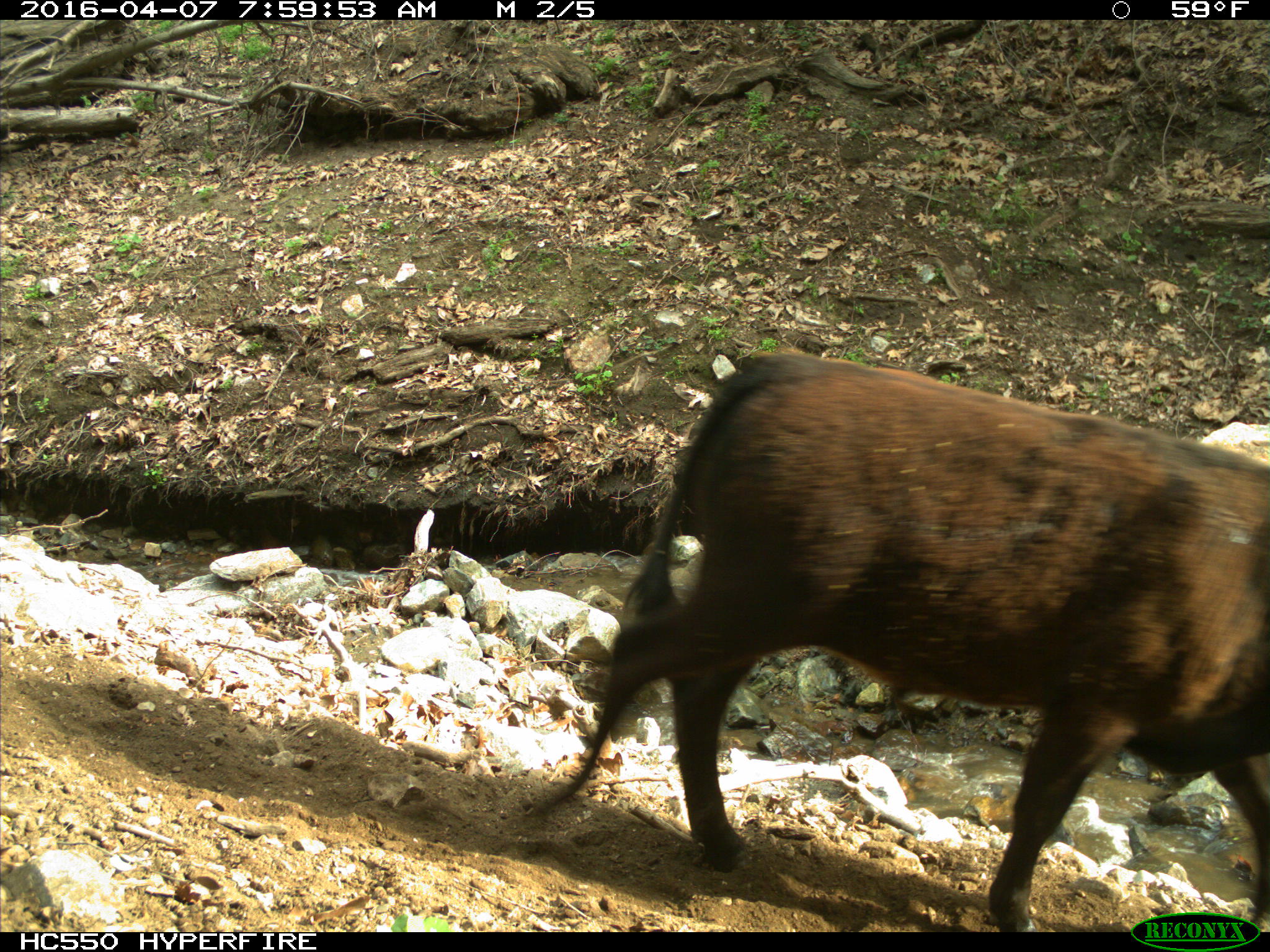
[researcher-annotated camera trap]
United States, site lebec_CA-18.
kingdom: Animalia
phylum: Chordata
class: Mammalia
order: Artiodactyla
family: Bovidae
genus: Bos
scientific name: Bos taurus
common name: domestic cow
Bos taurus (domestic cow).